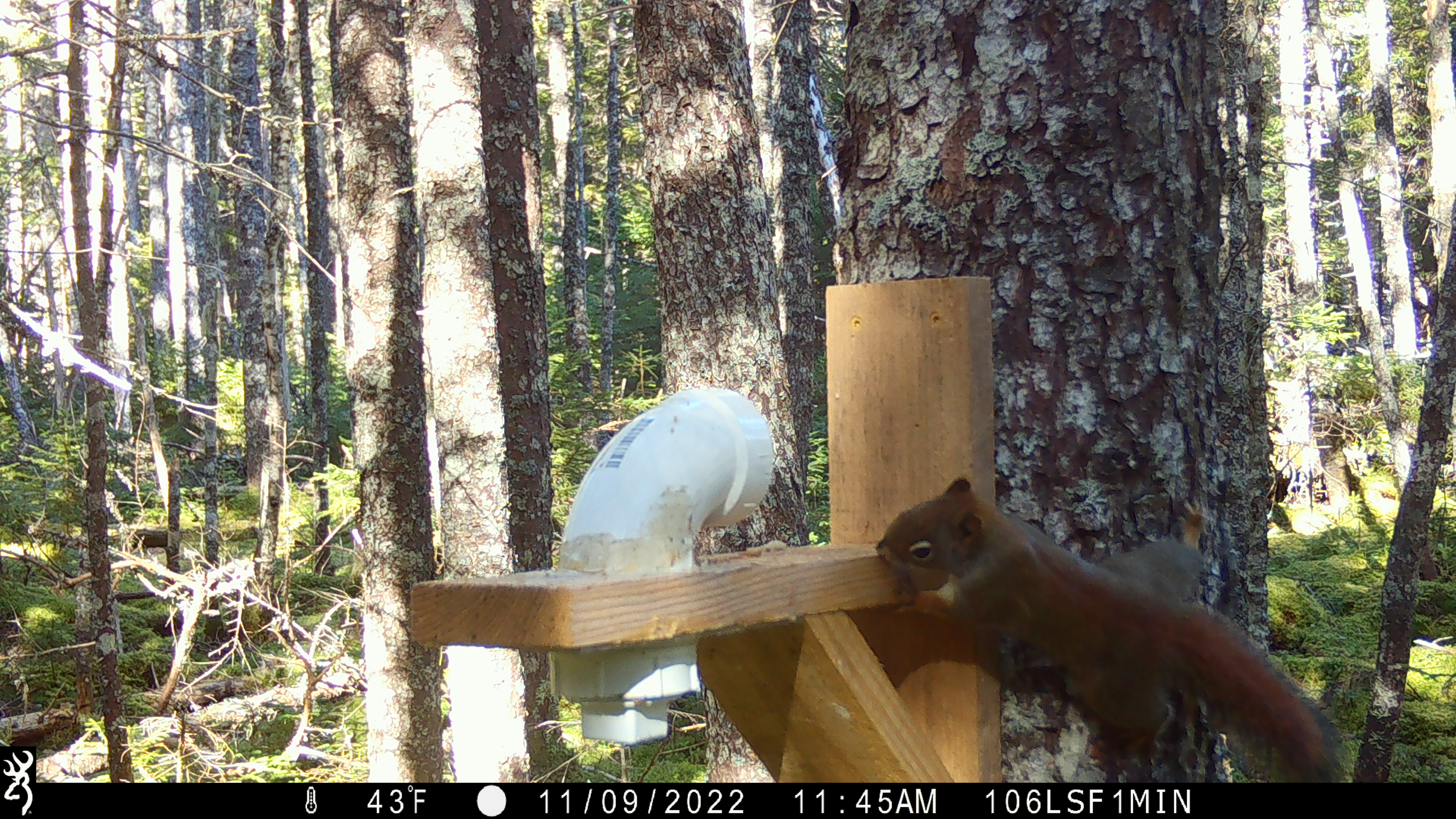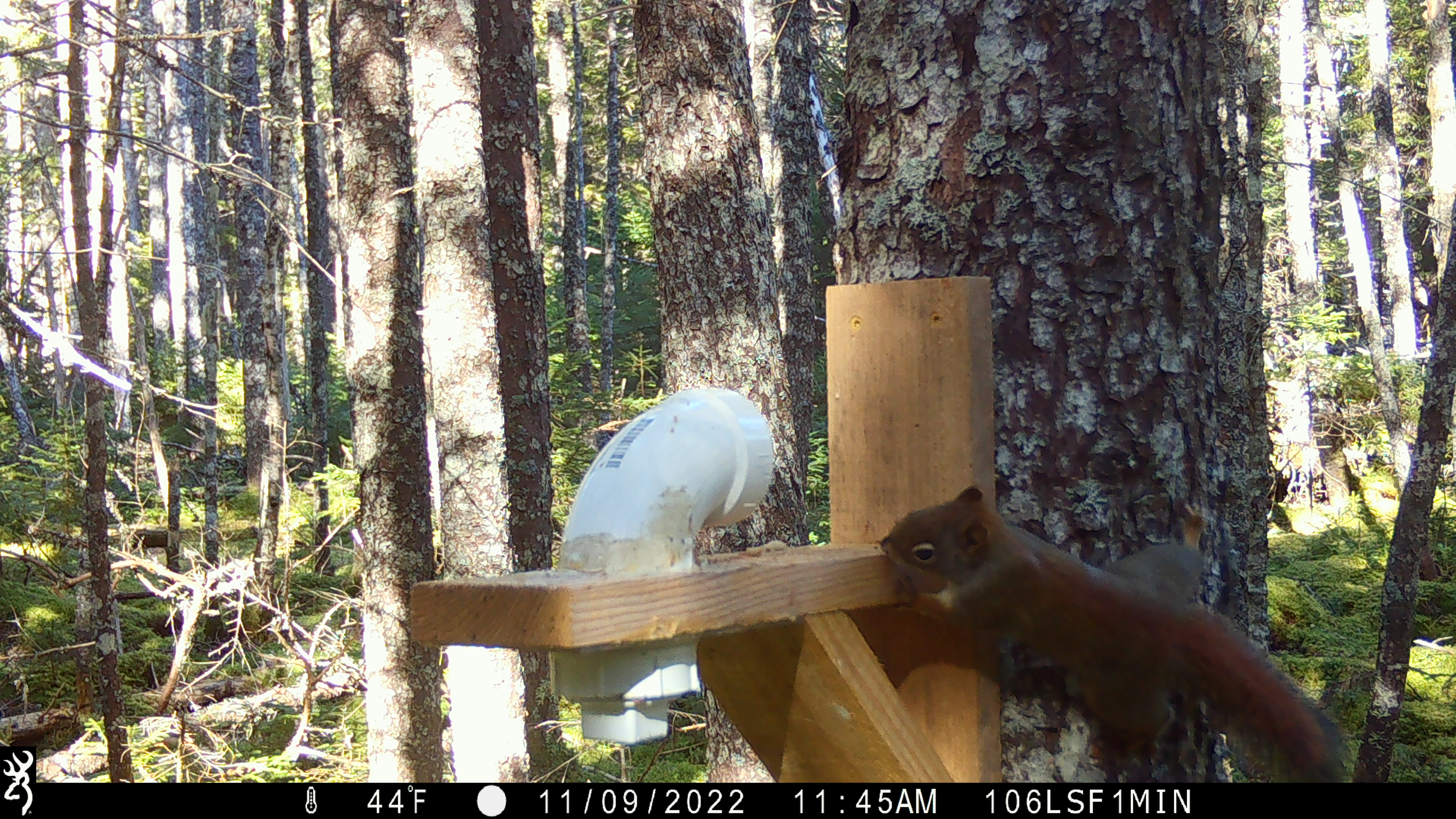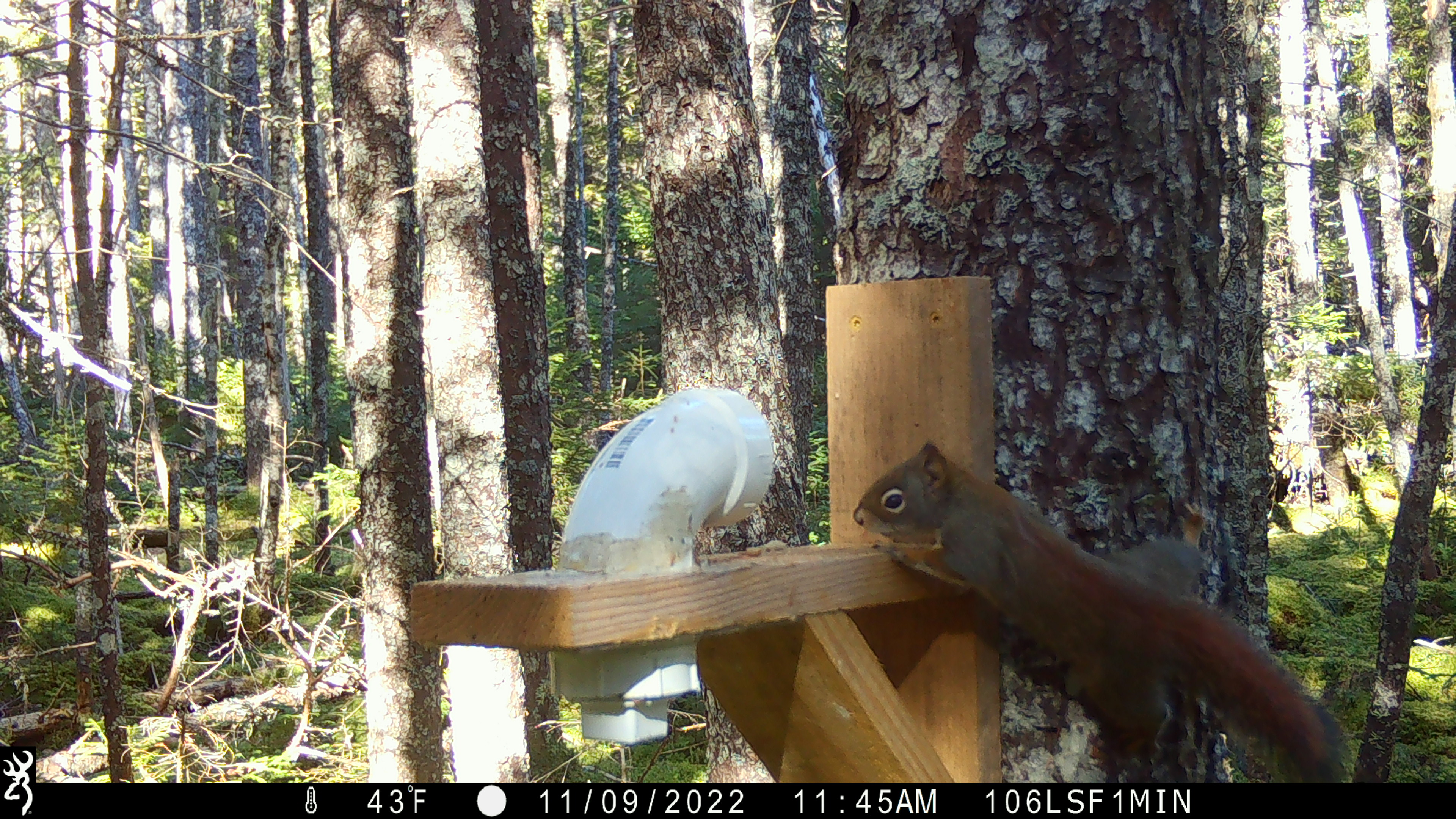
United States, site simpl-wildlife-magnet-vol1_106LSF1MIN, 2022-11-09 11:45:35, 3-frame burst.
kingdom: Animalia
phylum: Chordata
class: Mammalia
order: Rodentia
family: Sciuridae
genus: Tamiasciurus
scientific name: Tamiasciurus hudsonicus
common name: red squirrel